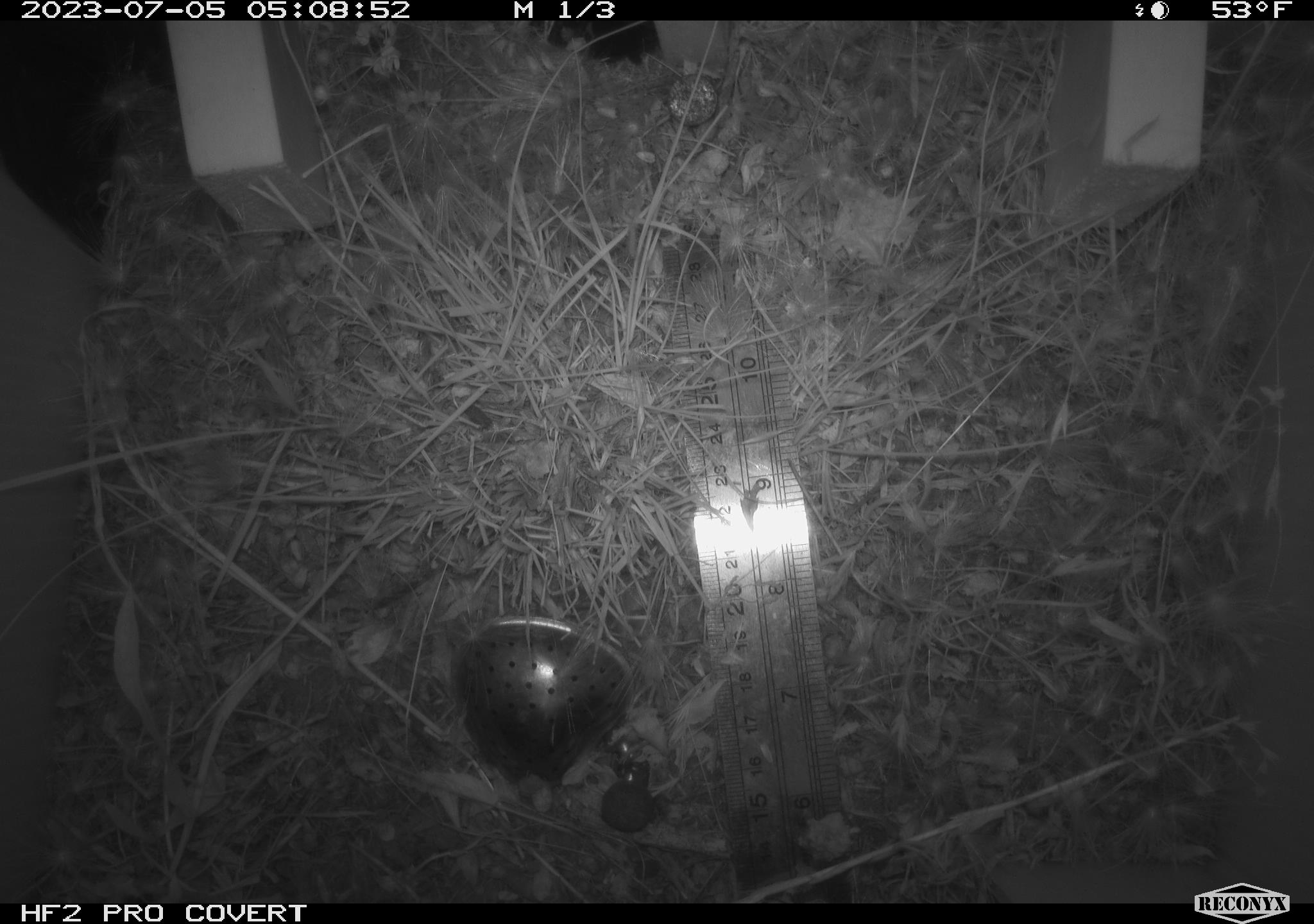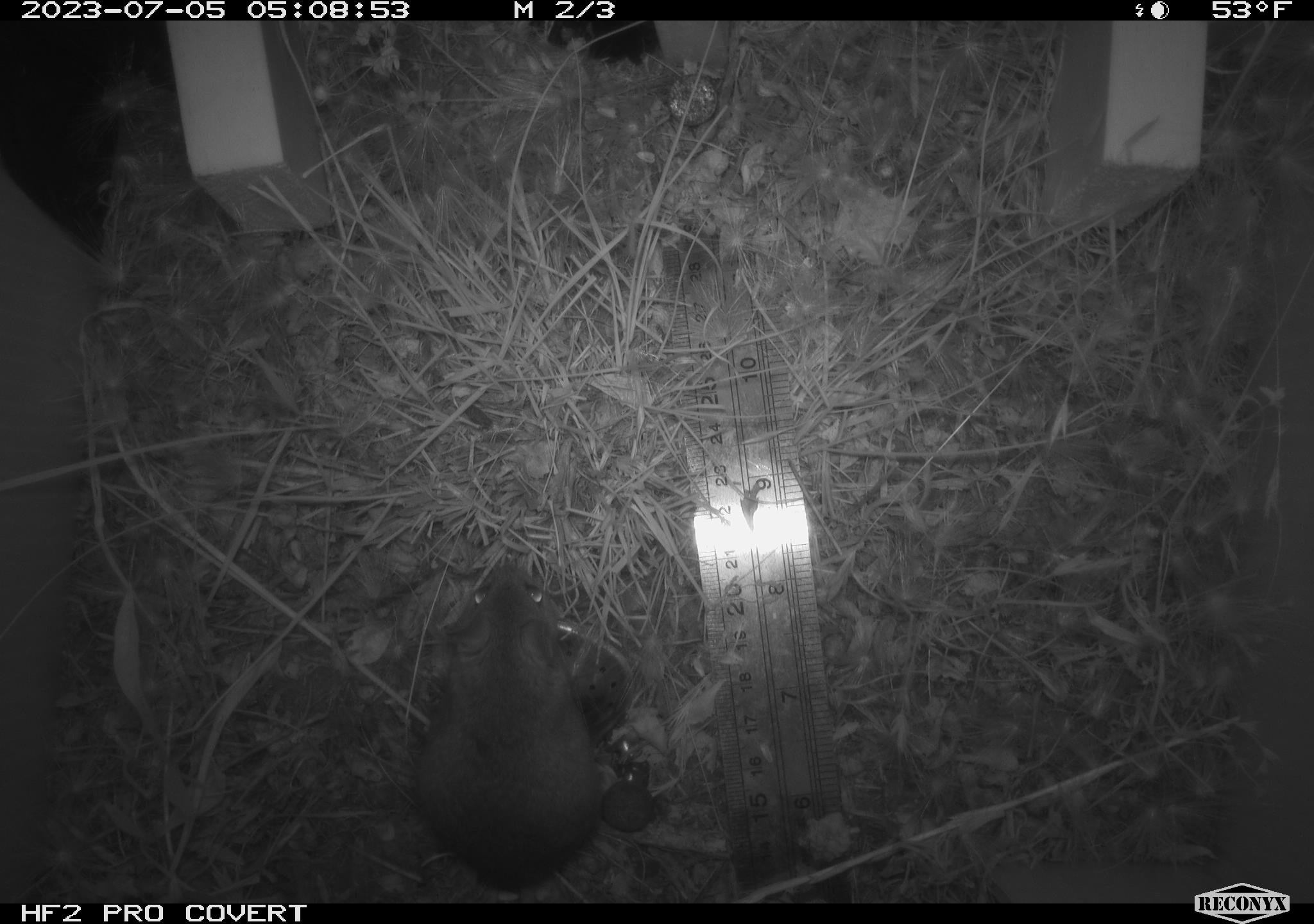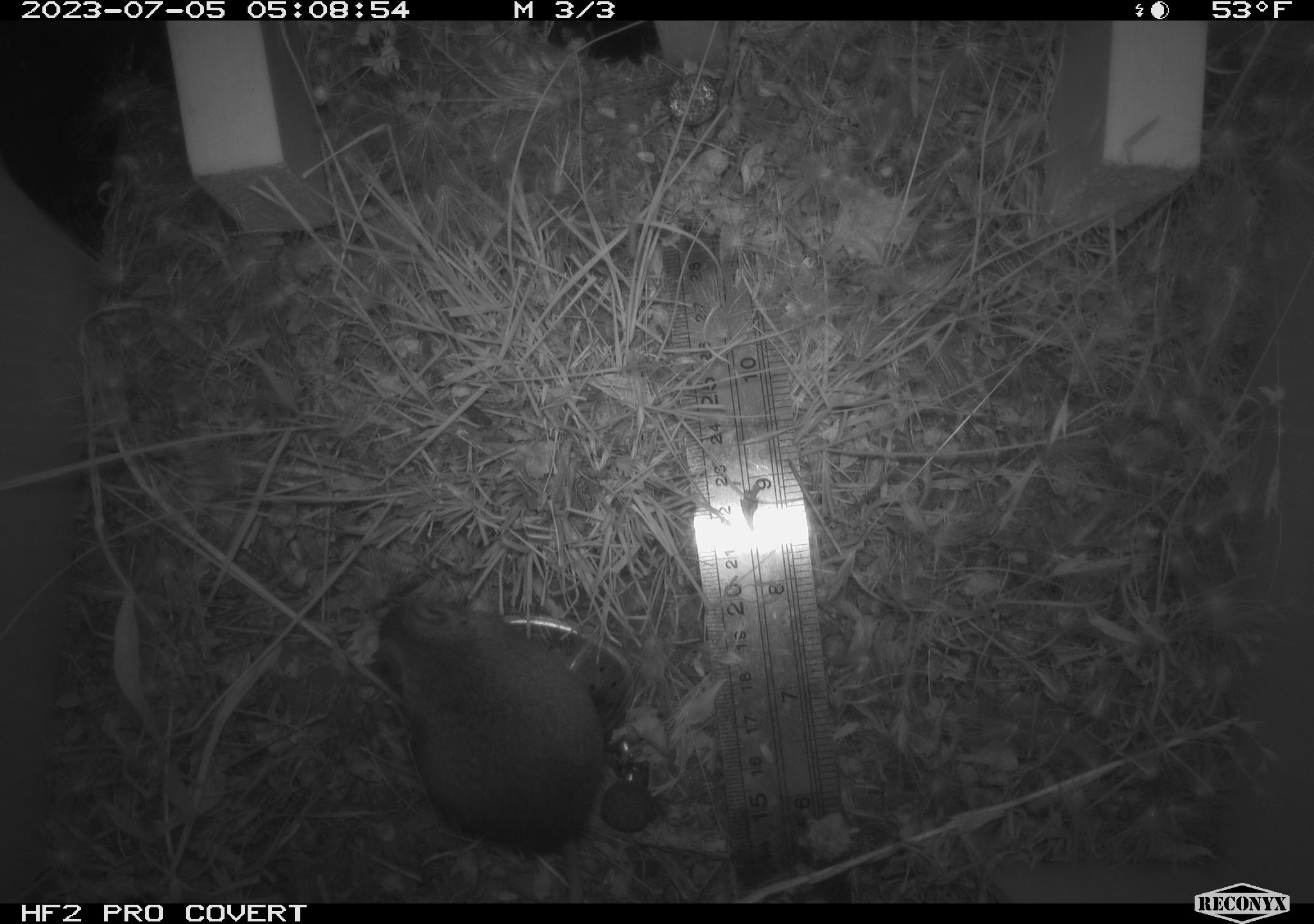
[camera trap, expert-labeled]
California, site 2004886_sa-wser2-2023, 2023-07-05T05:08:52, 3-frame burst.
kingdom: Animalia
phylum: Chordata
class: Mammalia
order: Rodentia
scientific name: Rodentia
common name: mouse species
Mouse species (Rodentia).